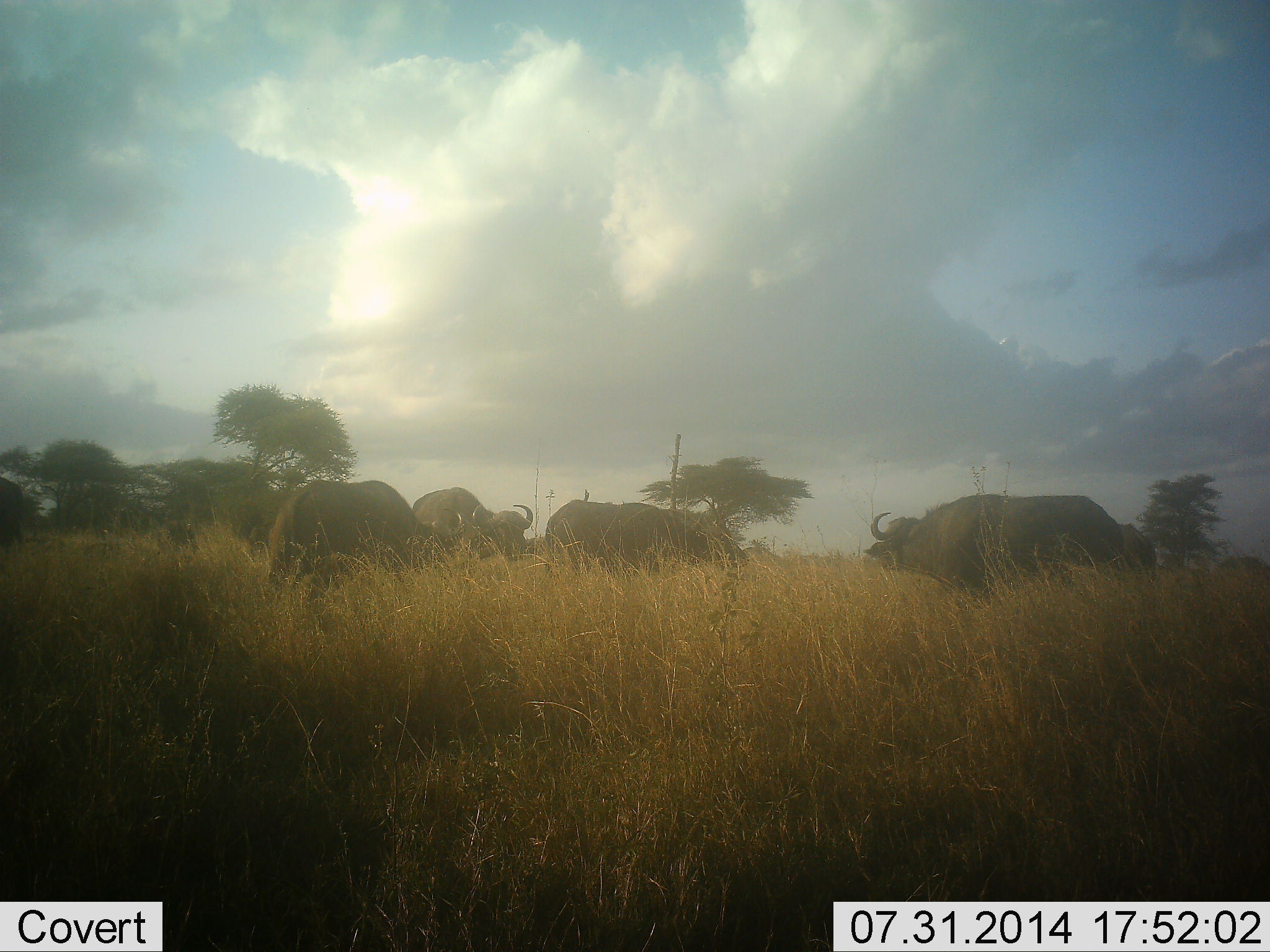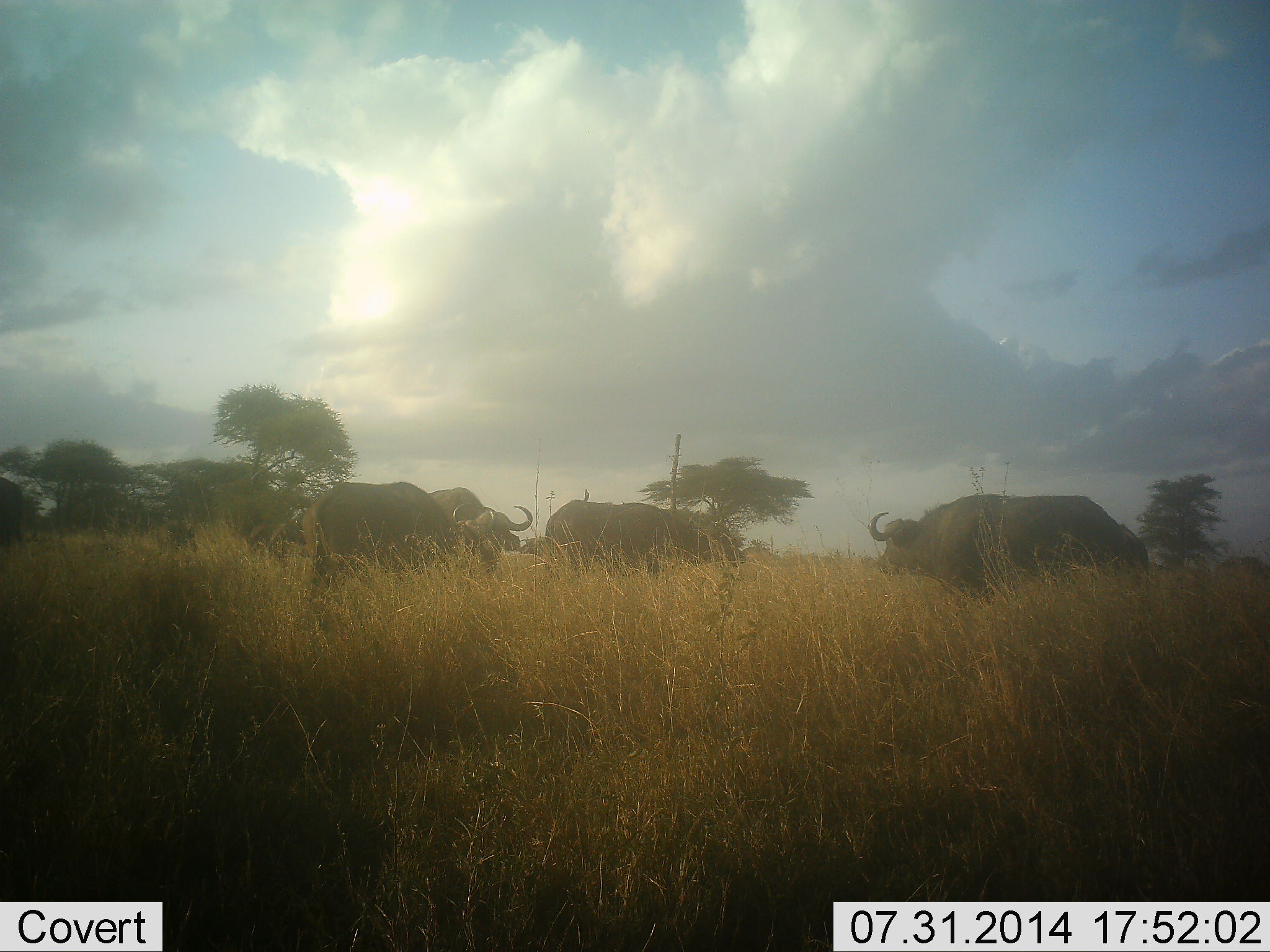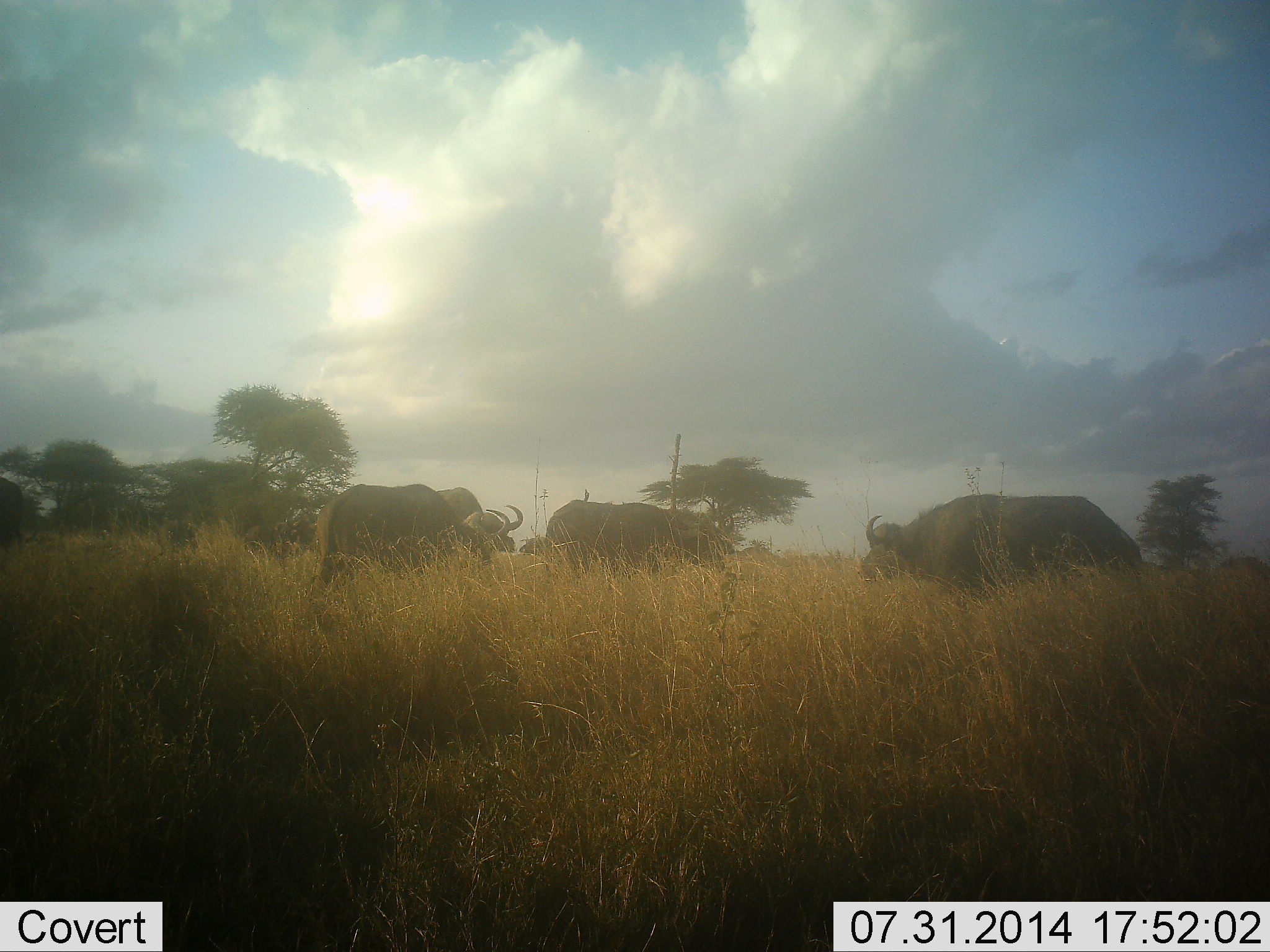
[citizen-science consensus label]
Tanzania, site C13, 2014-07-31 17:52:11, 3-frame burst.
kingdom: Animalia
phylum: Chordata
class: Mammalia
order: Artiodactyla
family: Bovidae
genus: Syncerus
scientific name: Syncerus caffer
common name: cape buffalo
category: buffalo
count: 5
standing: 55%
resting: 0%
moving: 27%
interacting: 0%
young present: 9%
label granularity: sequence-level